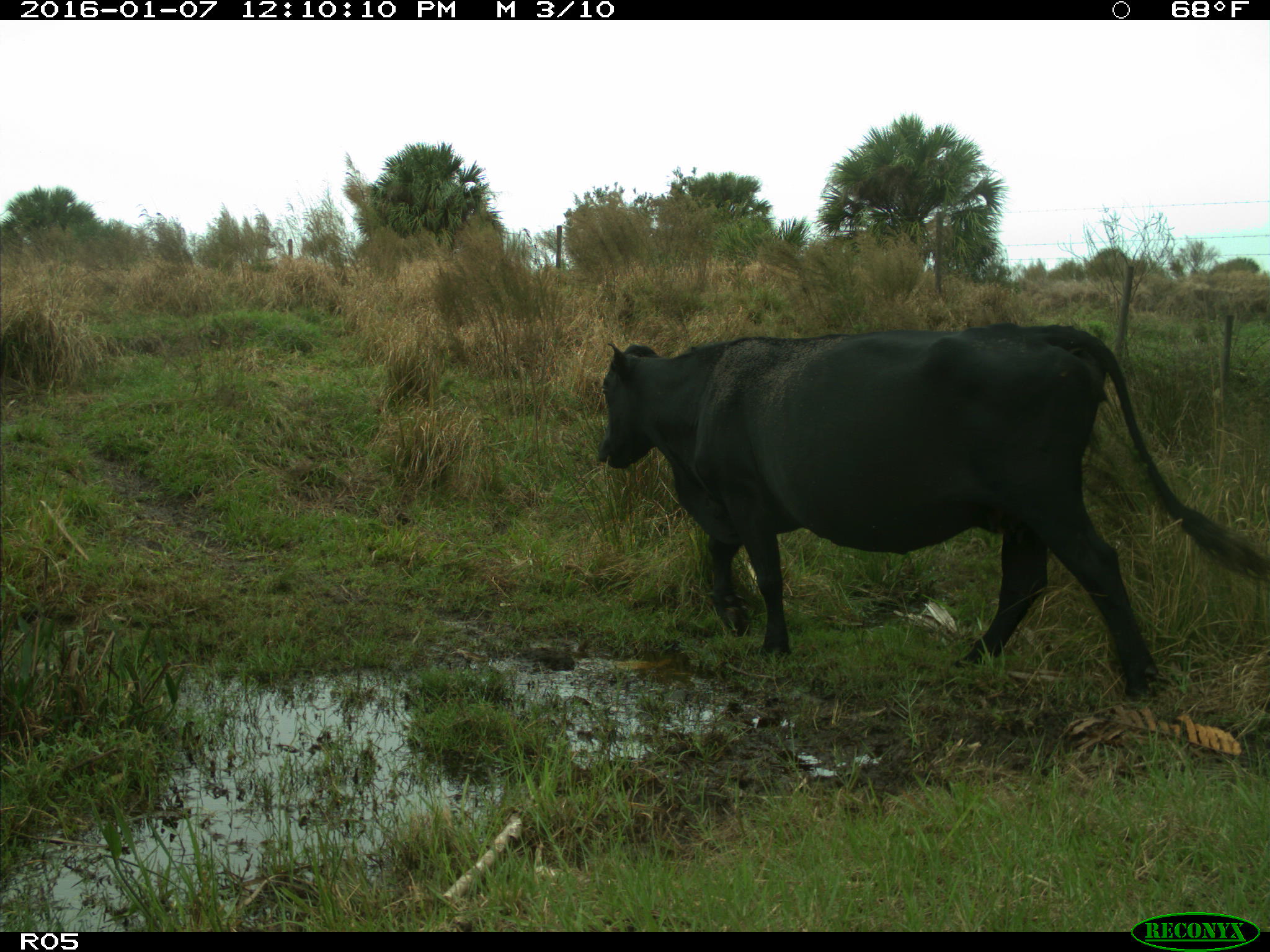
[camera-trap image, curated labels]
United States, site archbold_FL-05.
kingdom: Animalia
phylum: Chordata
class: Mammalia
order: Artiodactyla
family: Bovidae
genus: Bos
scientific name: Bos taurus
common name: domestic cow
Bos taurus (domestic cow).